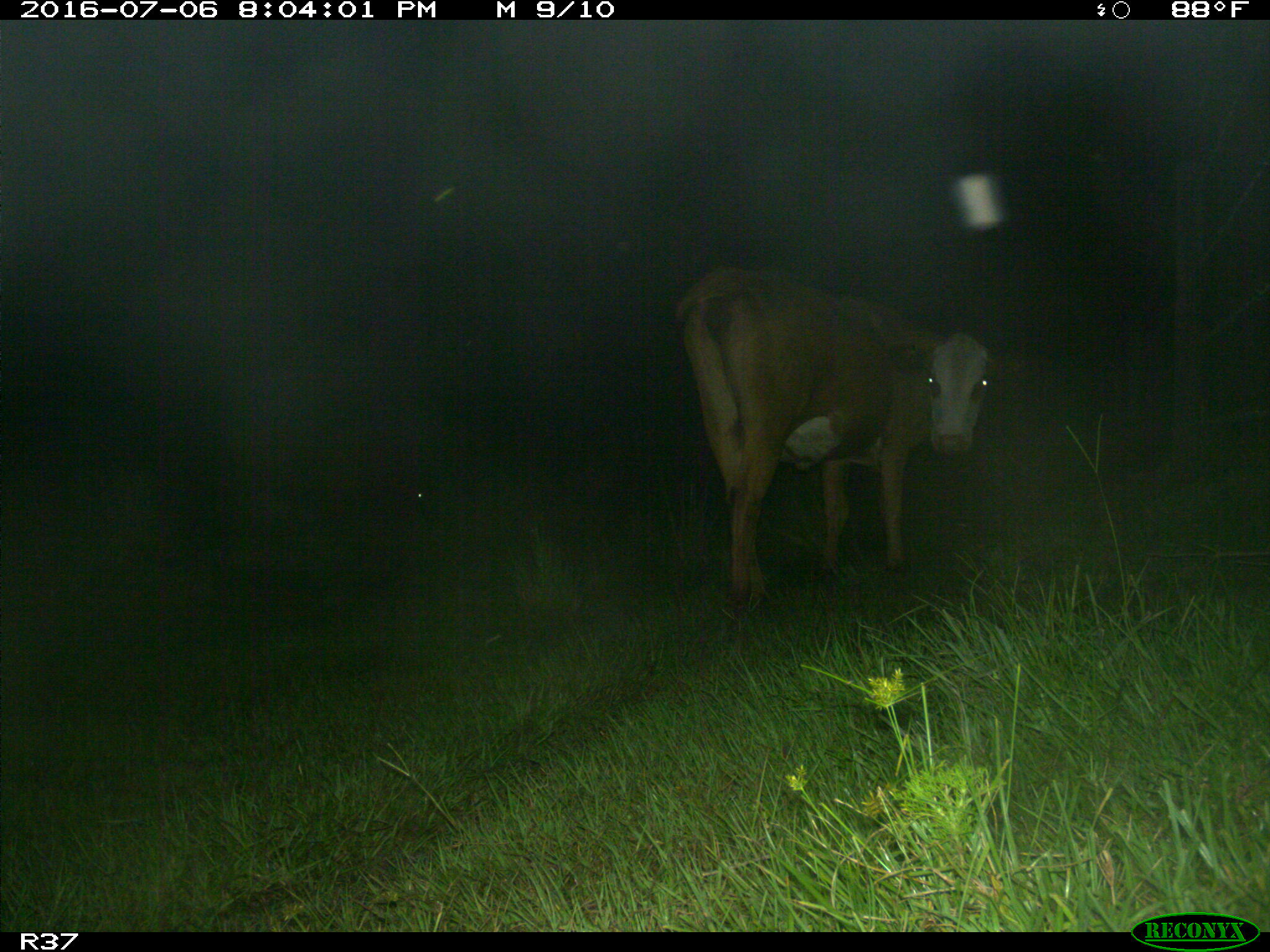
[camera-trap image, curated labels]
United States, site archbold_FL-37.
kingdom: Animalia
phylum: Chordata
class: Mammalia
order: Artiodactyla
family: Bovidae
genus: Bos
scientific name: Bos taurus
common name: domestic cow